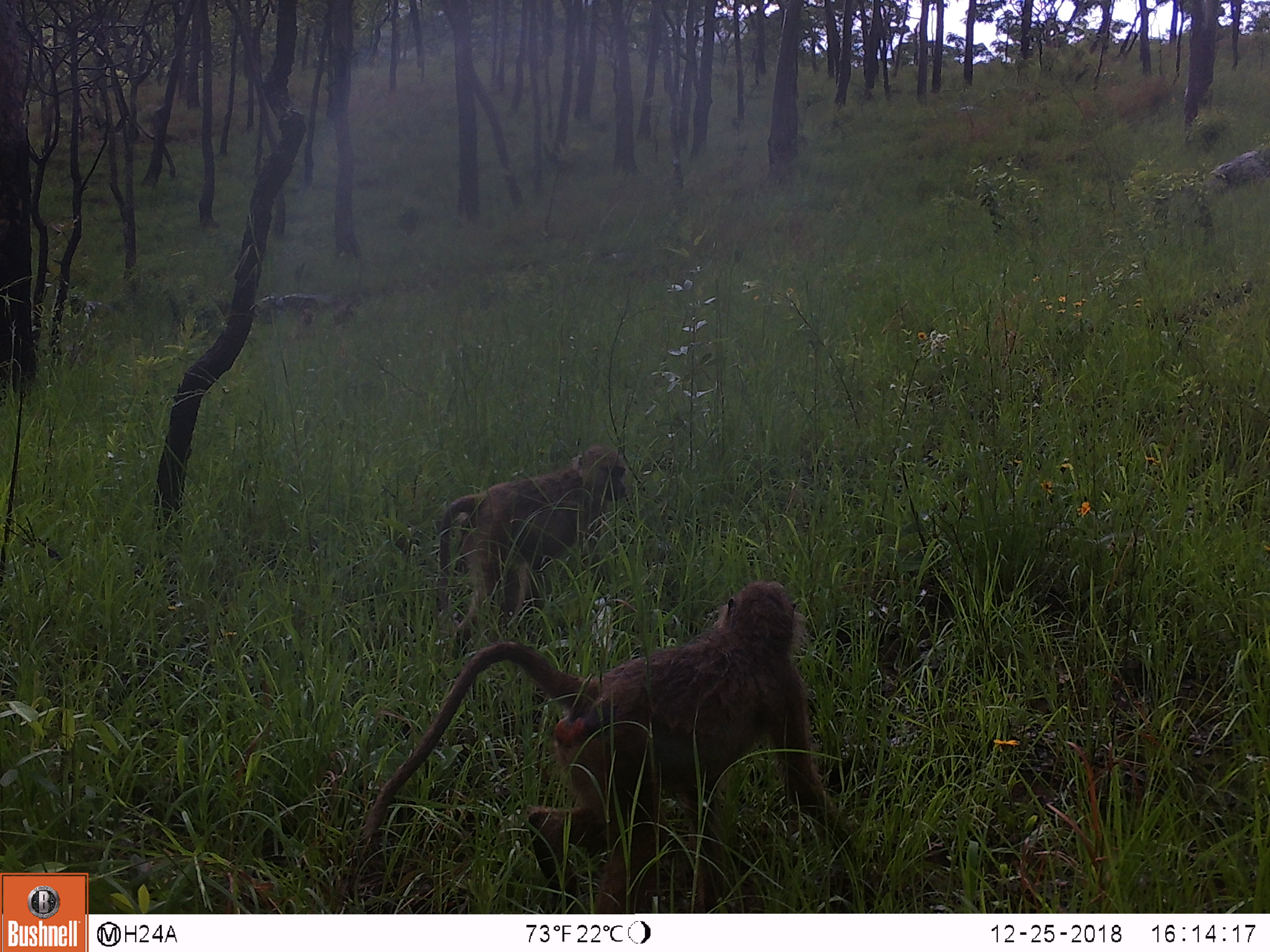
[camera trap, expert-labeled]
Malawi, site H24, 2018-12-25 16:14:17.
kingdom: Animalia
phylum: Chordata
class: Mammalia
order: Primates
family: Cercopithecidae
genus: Papio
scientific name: Papio cynocephalus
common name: yellow baboon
Yellow baboon (Papio cynocephalus), count 2.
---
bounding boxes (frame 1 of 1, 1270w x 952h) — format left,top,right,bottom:
yellow baboon: 356,579,873,888; 421,442,629,606